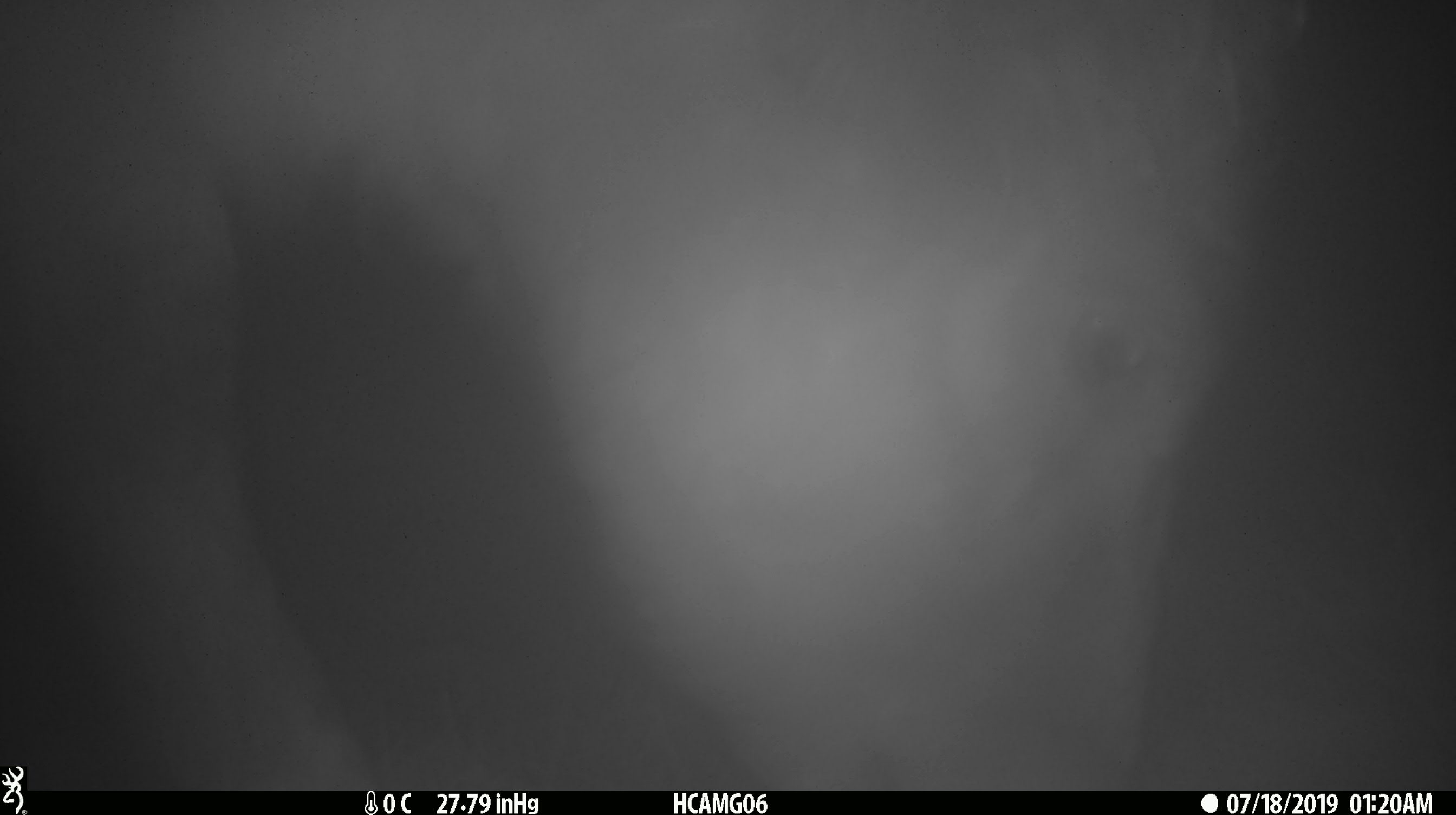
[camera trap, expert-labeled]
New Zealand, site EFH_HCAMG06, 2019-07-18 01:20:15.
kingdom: Animalia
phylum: Chordata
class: Mammalia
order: Artiodactyla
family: Bovidae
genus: Bos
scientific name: Bos taurus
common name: domestic cow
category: cow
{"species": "cow (domestic cow) (Bos taurus)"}